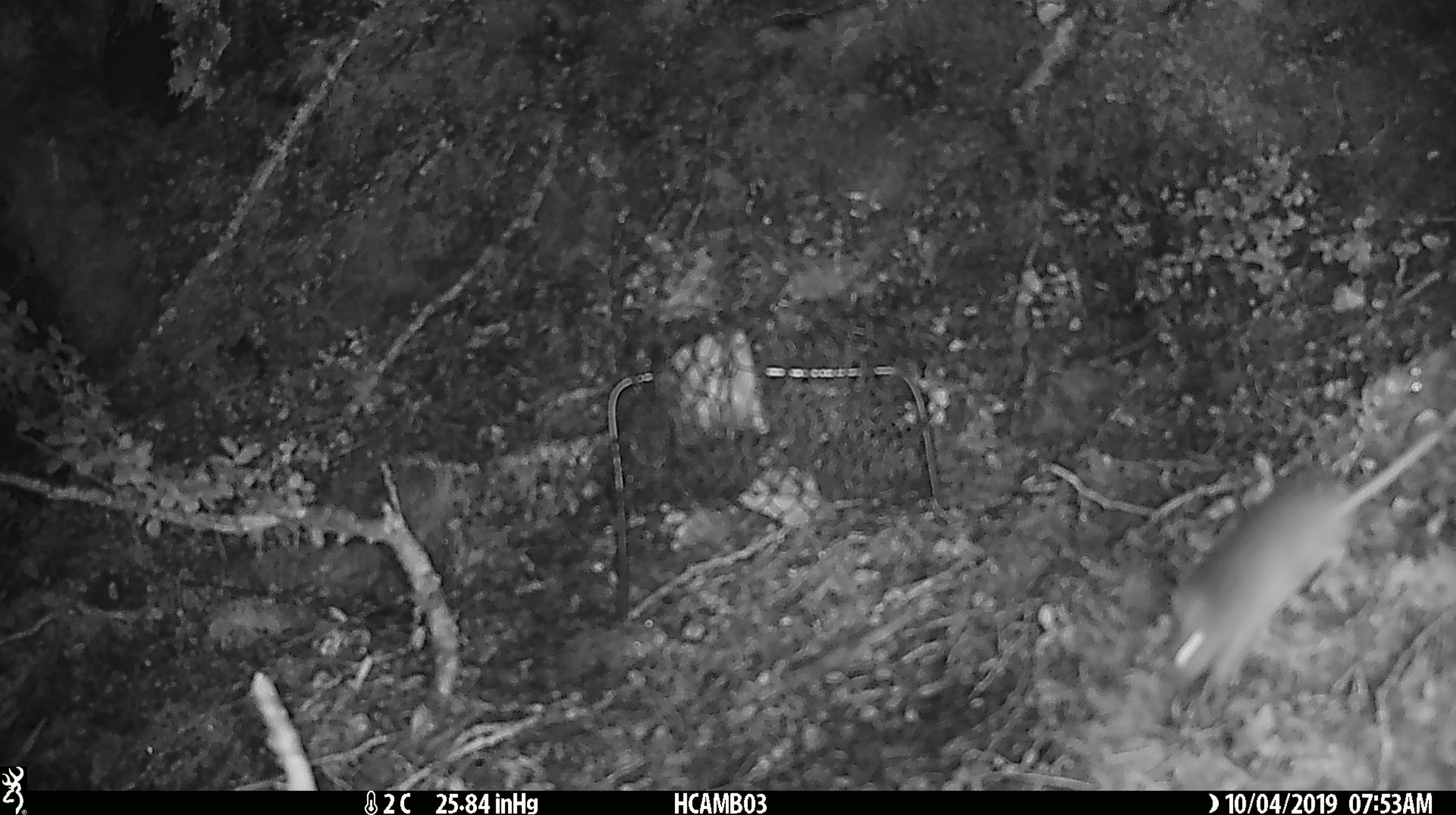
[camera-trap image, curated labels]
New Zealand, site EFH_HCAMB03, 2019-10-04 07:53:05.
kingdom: Animalia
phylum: Chordata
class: Mammalia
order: Rodentia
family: Muridae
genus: Mus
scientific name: Mus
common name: mouse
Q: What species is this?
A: Mouse (Mus).